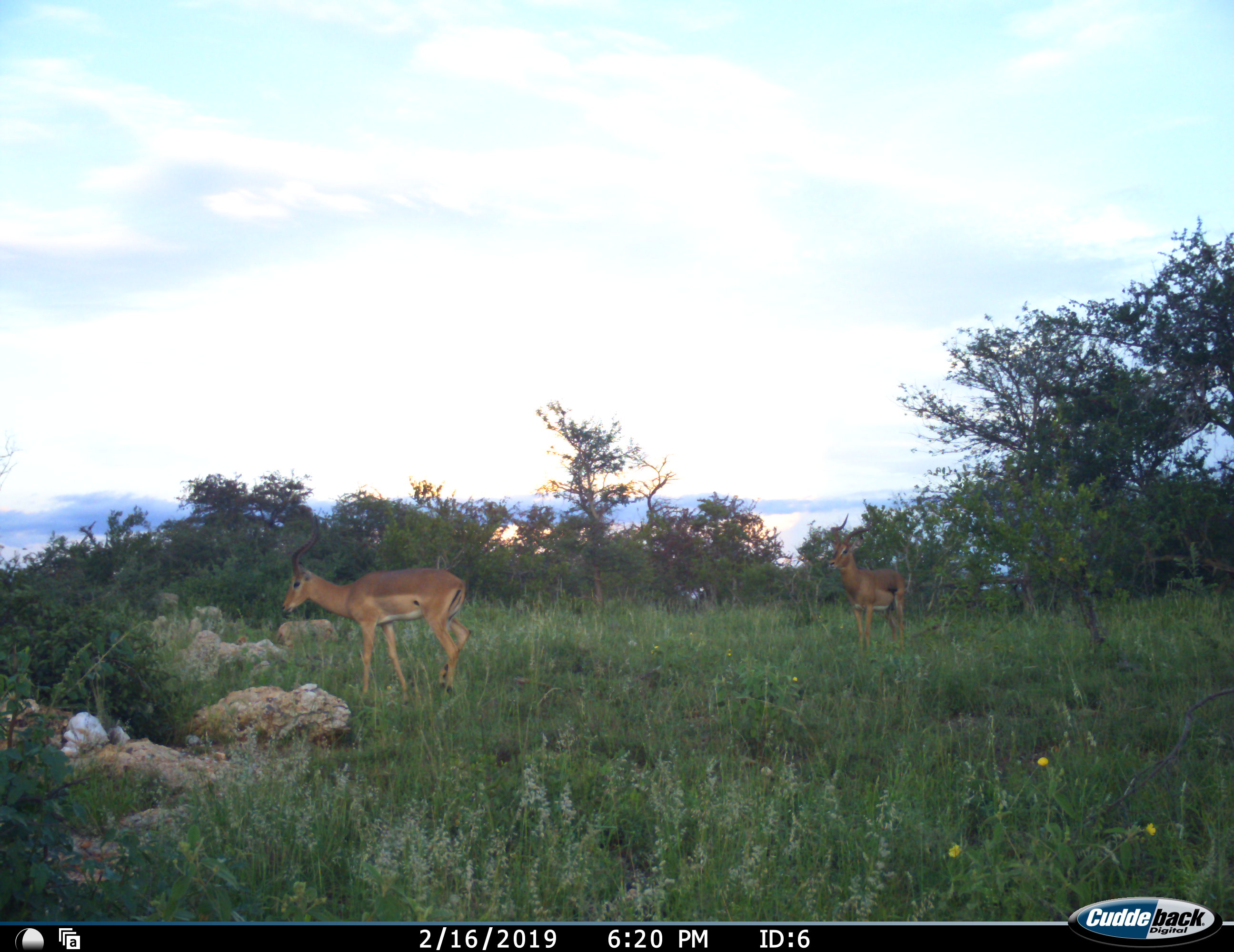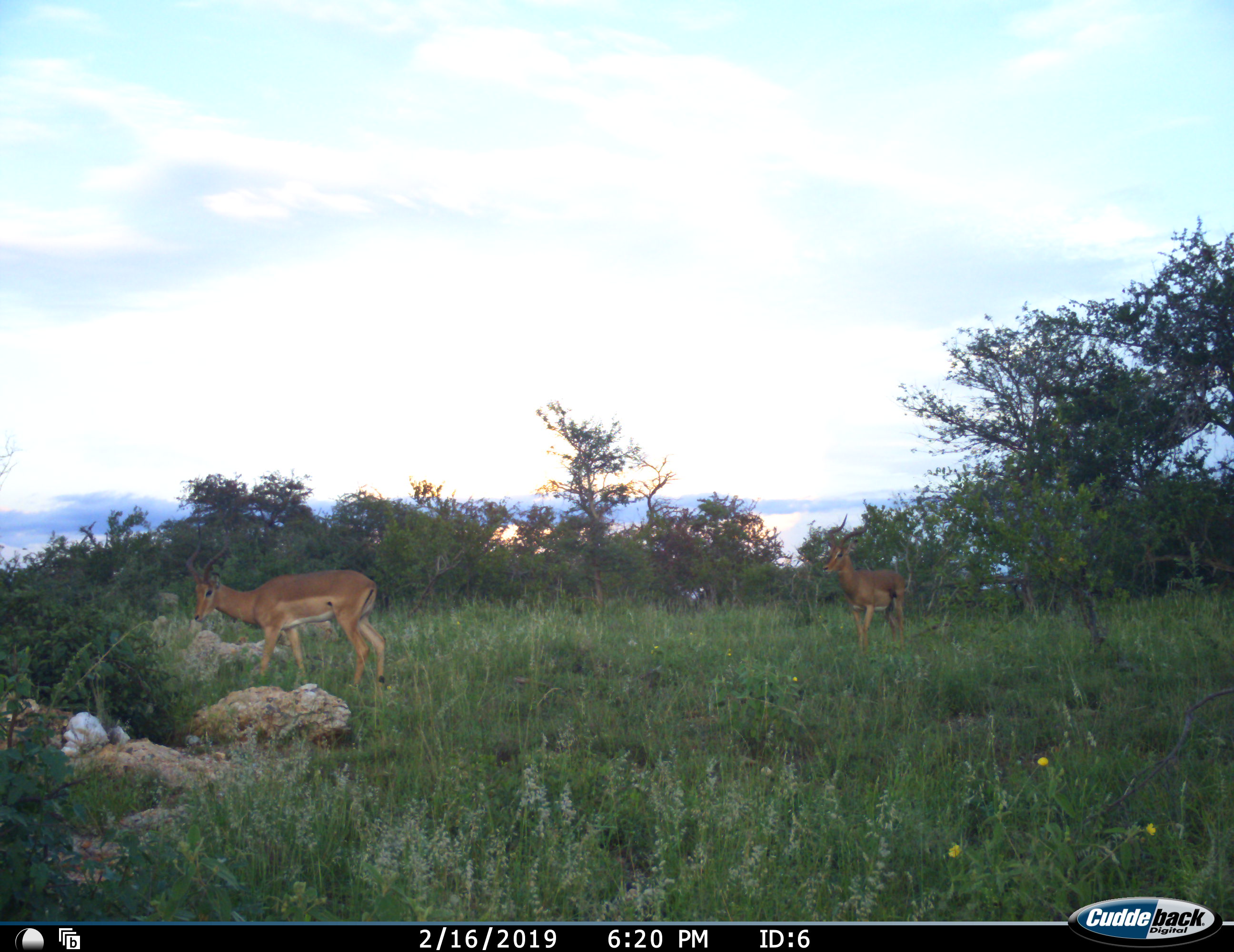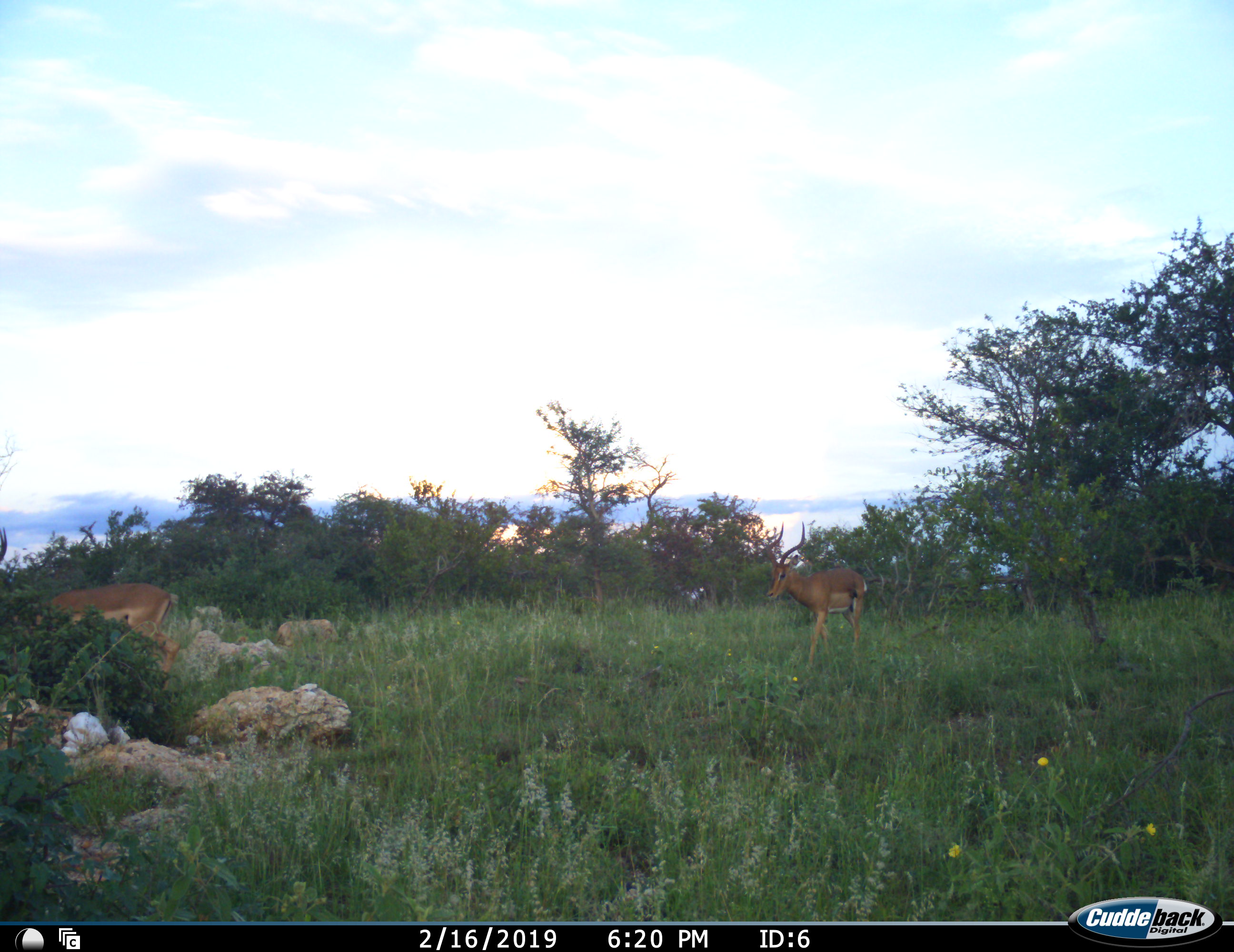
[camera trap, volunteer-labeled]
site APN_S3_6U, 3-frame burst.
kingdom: Animalia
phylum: Chordata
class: Mammalia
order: Artiodactyla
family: Bovidae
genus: Aepyceros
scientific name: Aepyceros melampus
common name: impala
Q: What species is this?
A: Impala (Aepyceros melampus).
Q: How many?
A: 2.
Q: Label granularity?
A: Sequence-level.